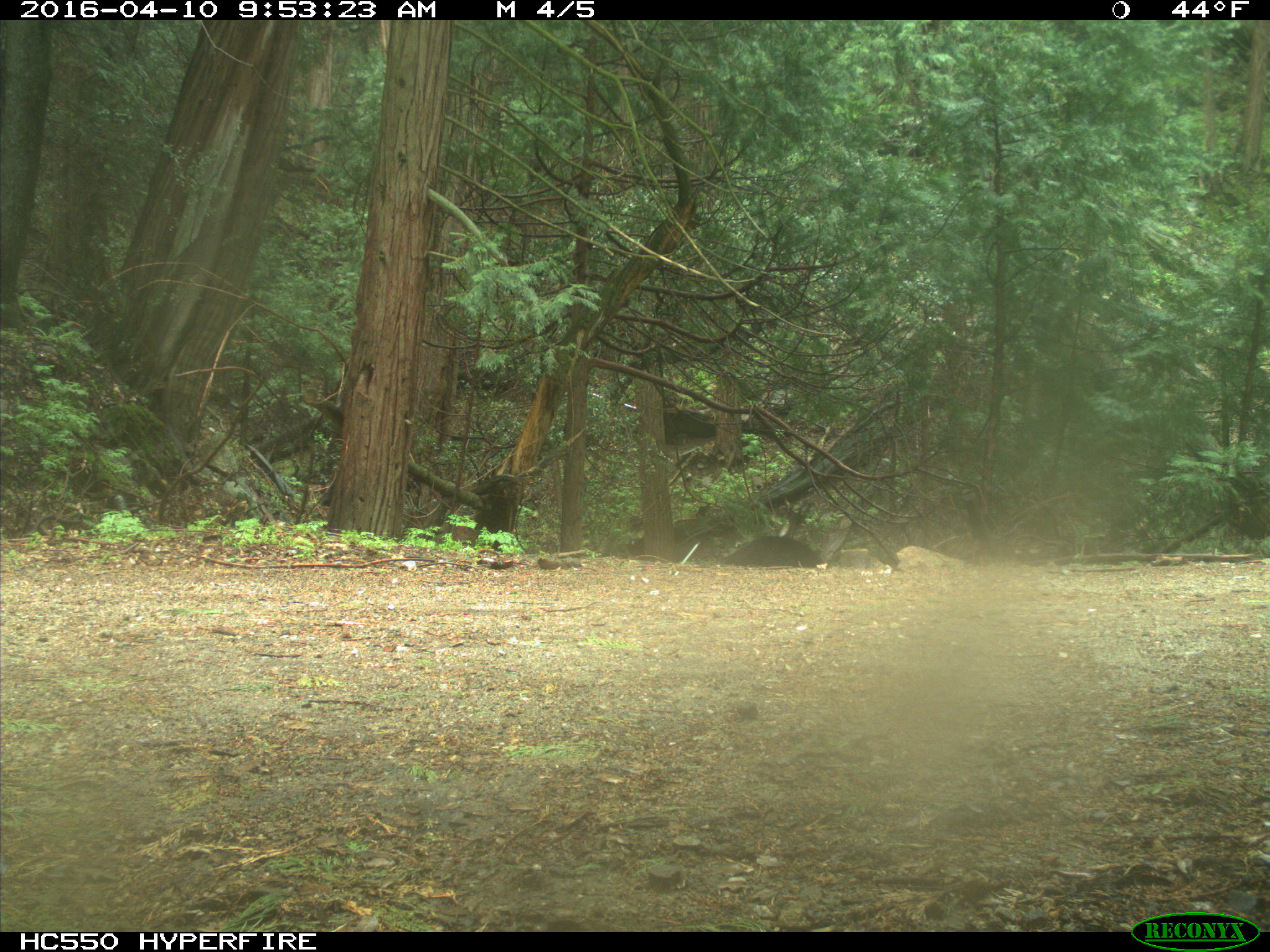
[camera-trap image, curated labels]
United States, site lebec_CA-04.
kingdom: Animalia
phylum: Chordata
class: Mammalia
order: Carnivora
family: Ursidae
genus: Ursus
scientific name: Ursus americanus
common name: american black bear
Ursus americanus (american black bear).